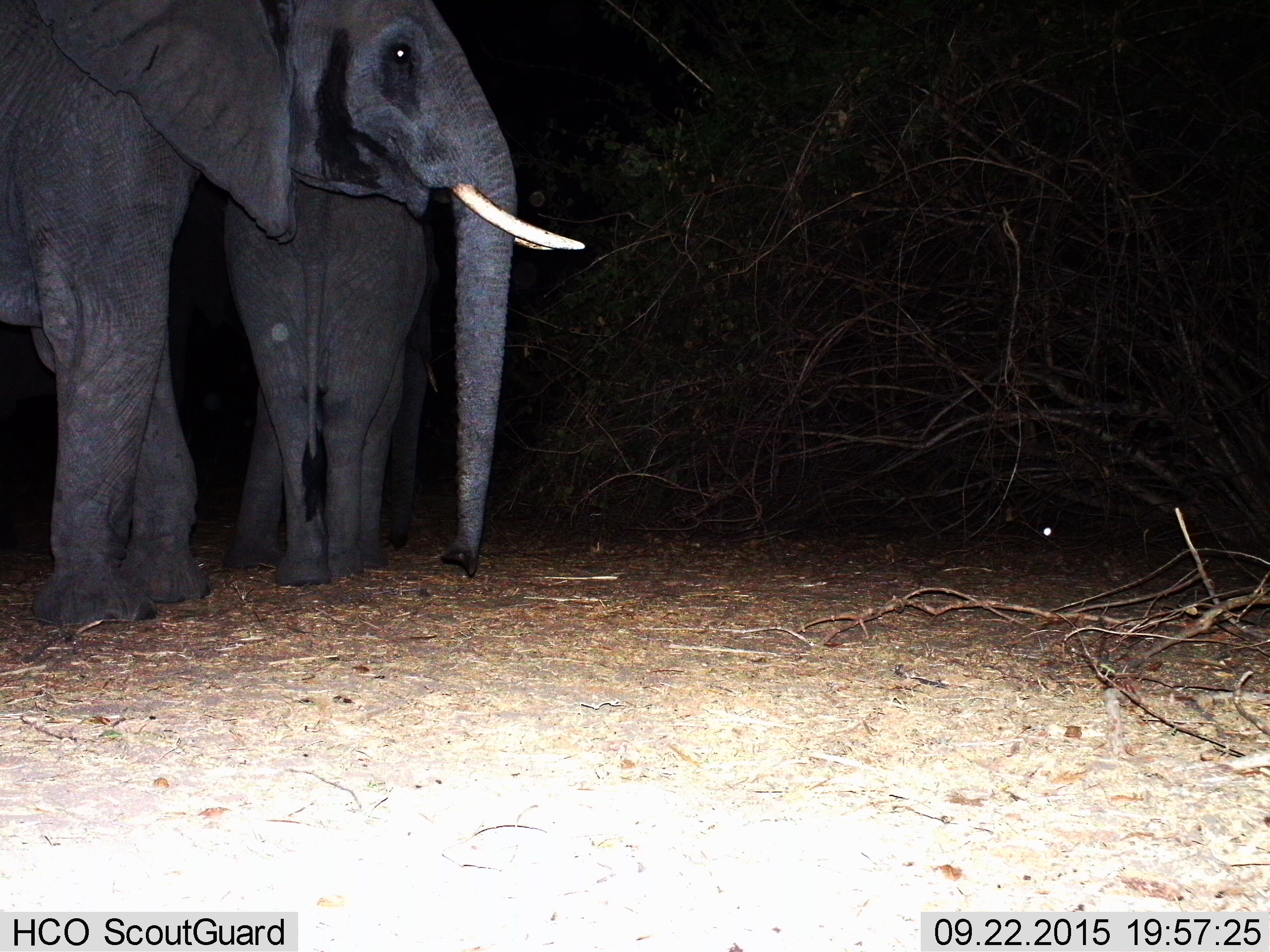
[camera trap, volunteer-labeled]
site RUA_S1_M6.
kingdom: Animalia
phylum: Chordata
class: Mammalia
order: Proboscidea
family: Elephantidae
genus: Loxodonta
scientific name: Loxodonta africana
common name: african bush elephant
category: elephant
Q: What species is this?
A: Elephant (african bush elephant) (Loxodonta africana).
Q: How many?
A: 2.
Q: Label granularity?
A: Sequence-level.